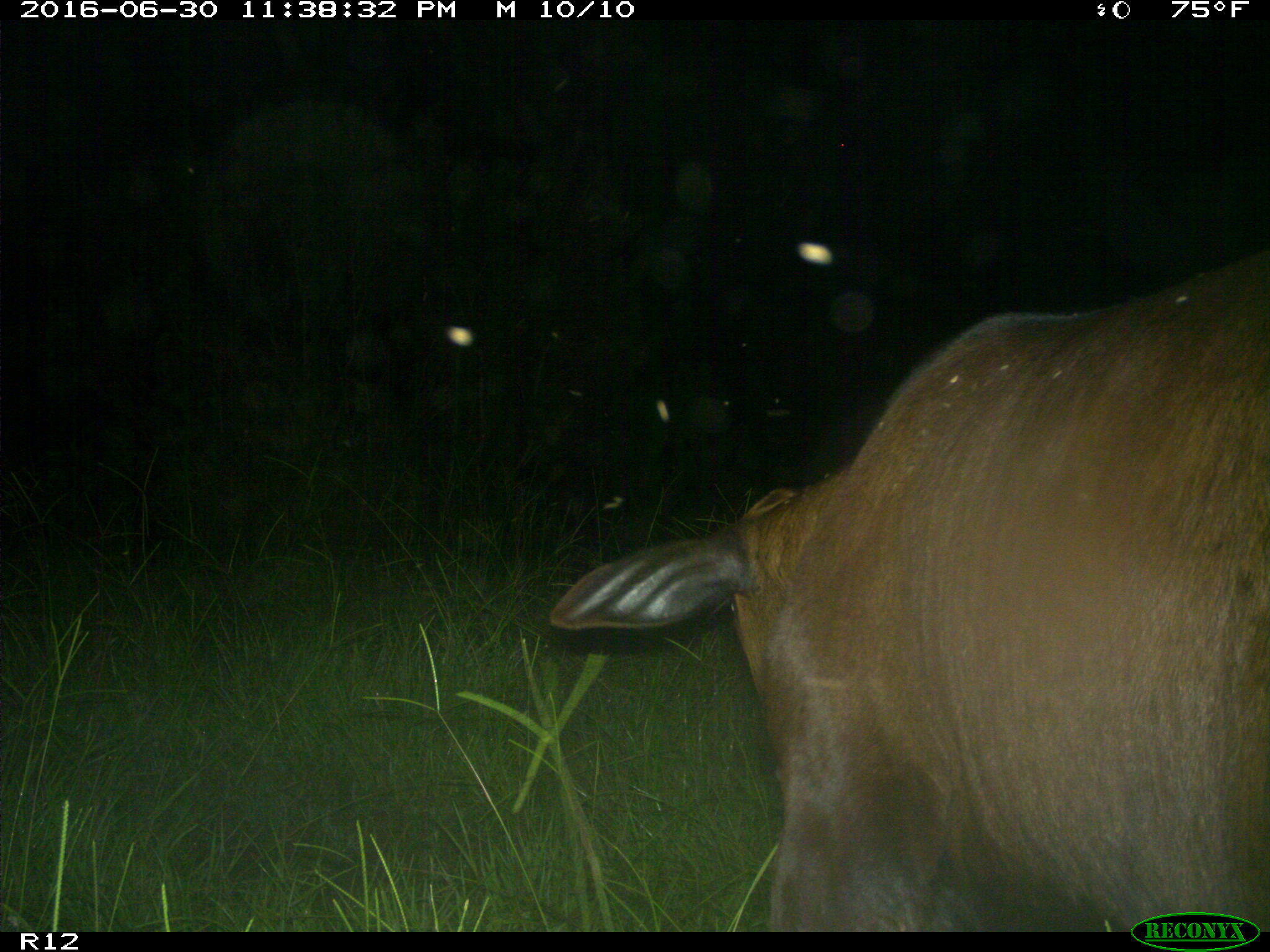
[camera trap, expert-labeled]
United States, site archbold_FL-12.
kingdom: Animalia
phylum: Chordata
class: Mammalia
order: Artiodactyla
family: Bovidae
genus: Bos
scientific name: Bos taurus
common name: domestic cow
Bos taurus (domestic cow).